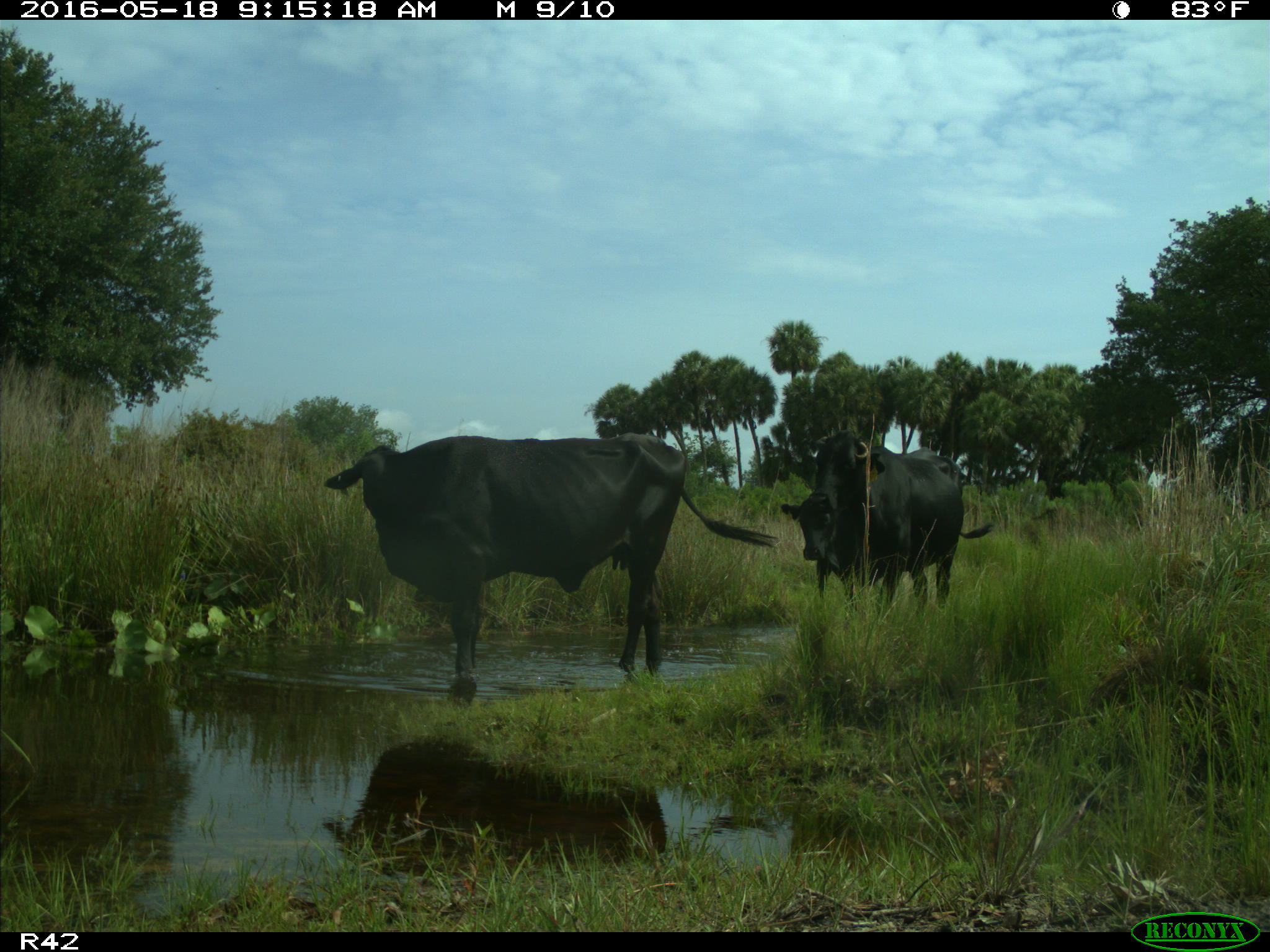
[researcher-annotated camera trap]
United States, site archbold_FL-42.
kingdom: Animalia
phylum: Chordata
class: Mammalia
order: Artiodactyla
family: Bovidae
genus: Bos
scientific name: Bos taurus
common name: domestic cow